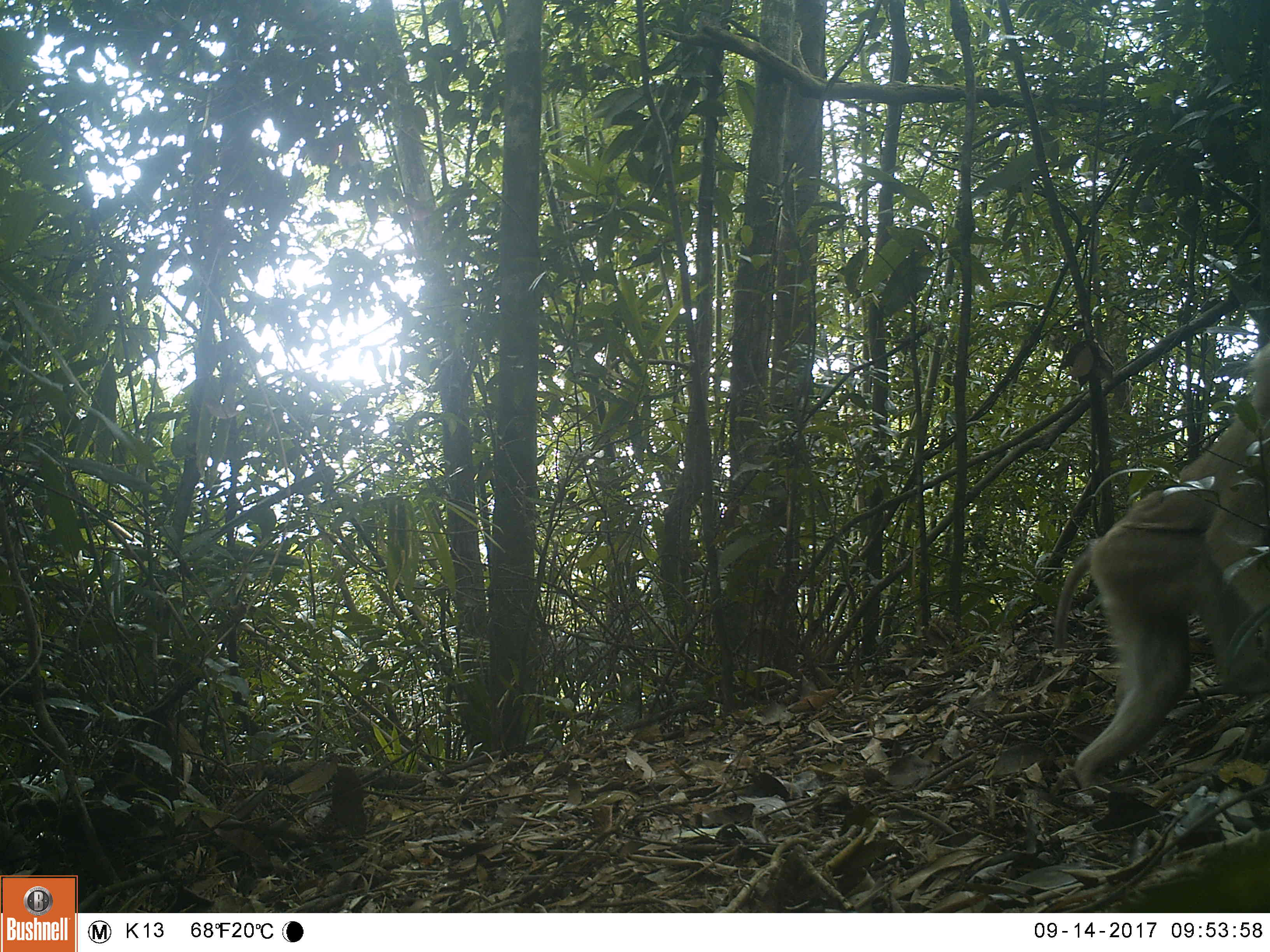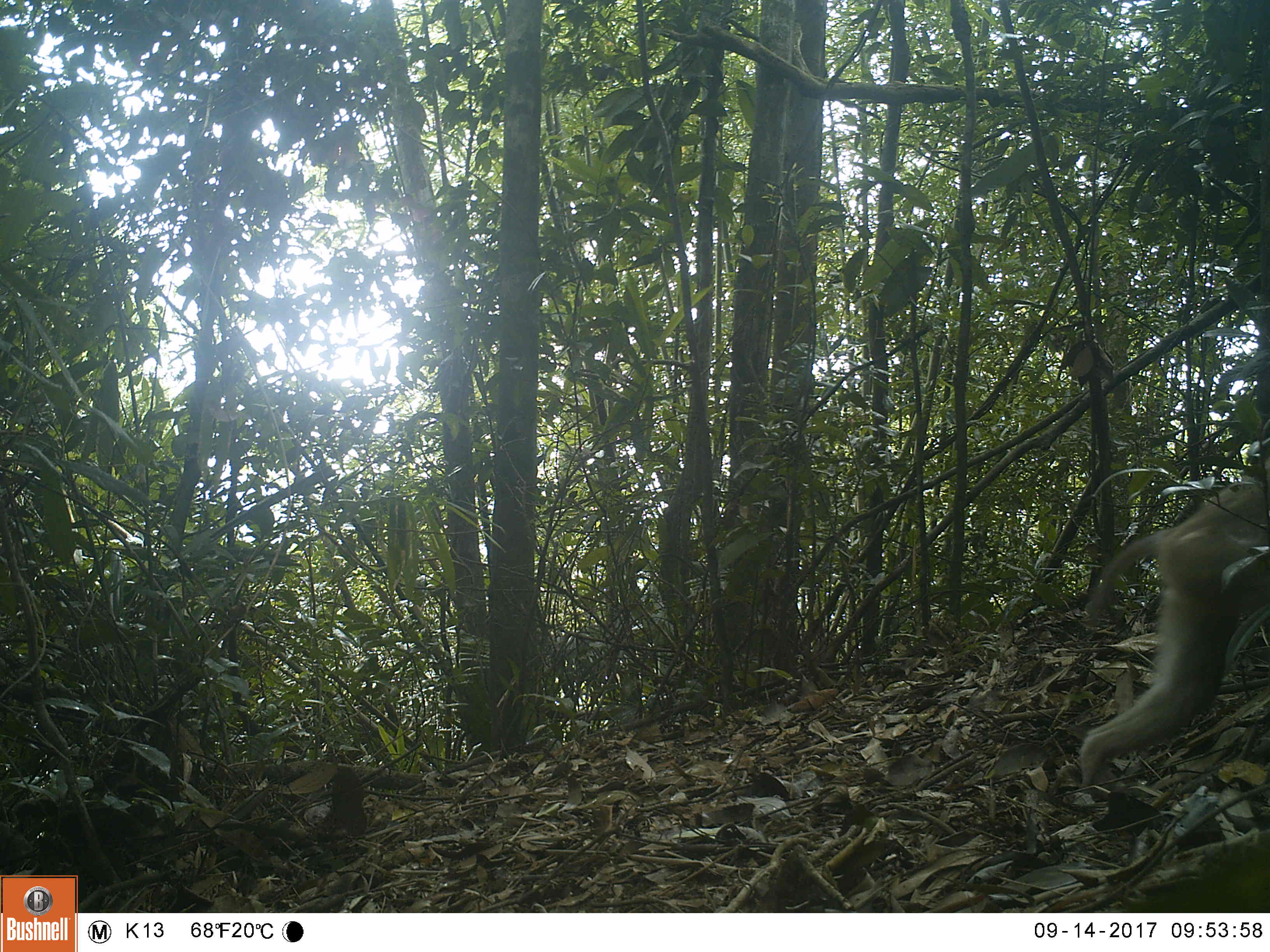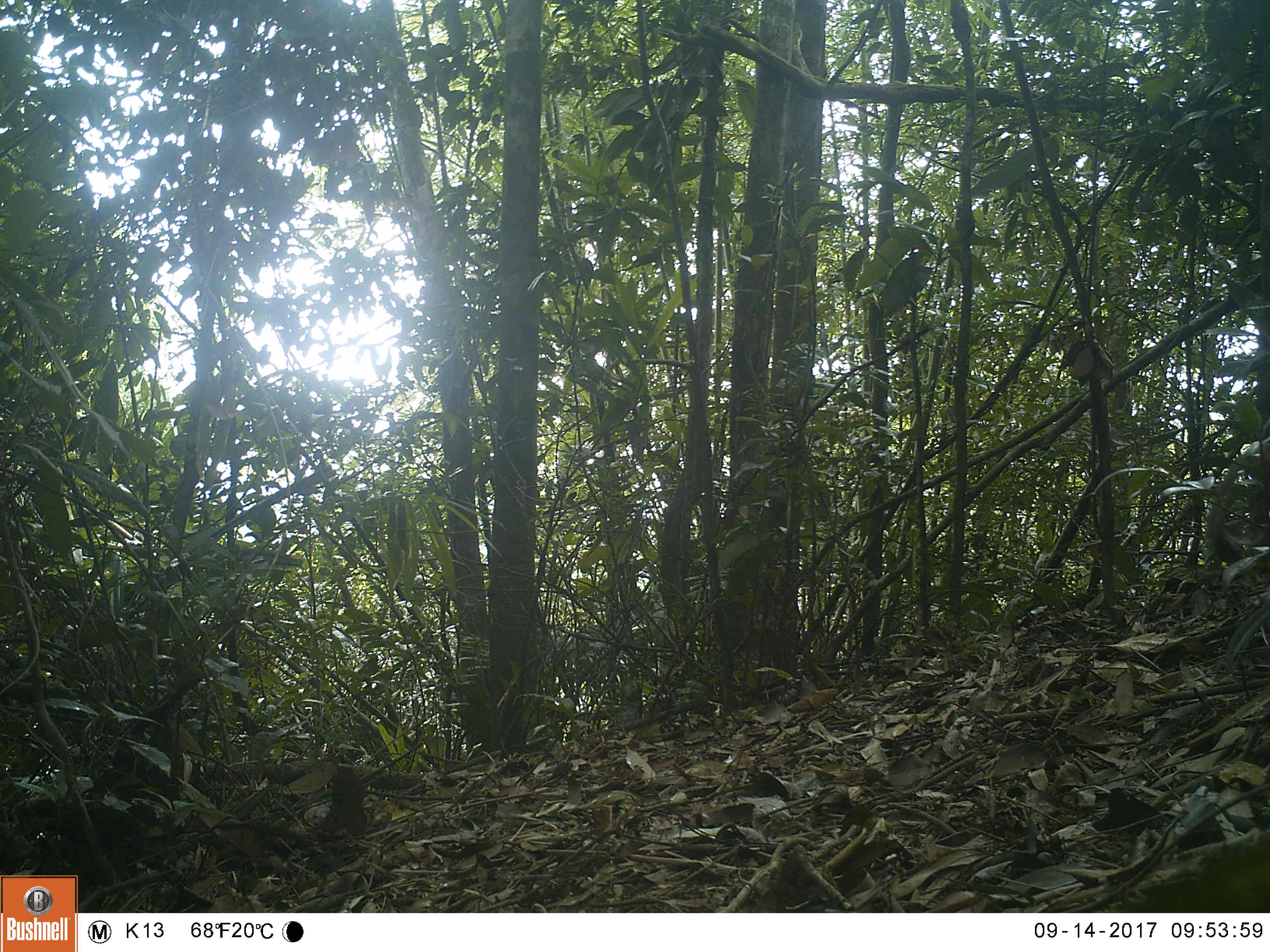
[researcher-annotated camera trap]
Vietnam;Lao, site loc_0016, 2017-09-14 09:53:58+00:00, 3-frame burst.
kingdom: Animalia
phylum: Chordata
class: Mammalia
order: Primates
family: Cercopithecidae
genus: Macaca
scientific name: Macaca nemestrina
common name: pig-tailed macaque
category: pig tailed macaque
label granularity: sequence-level